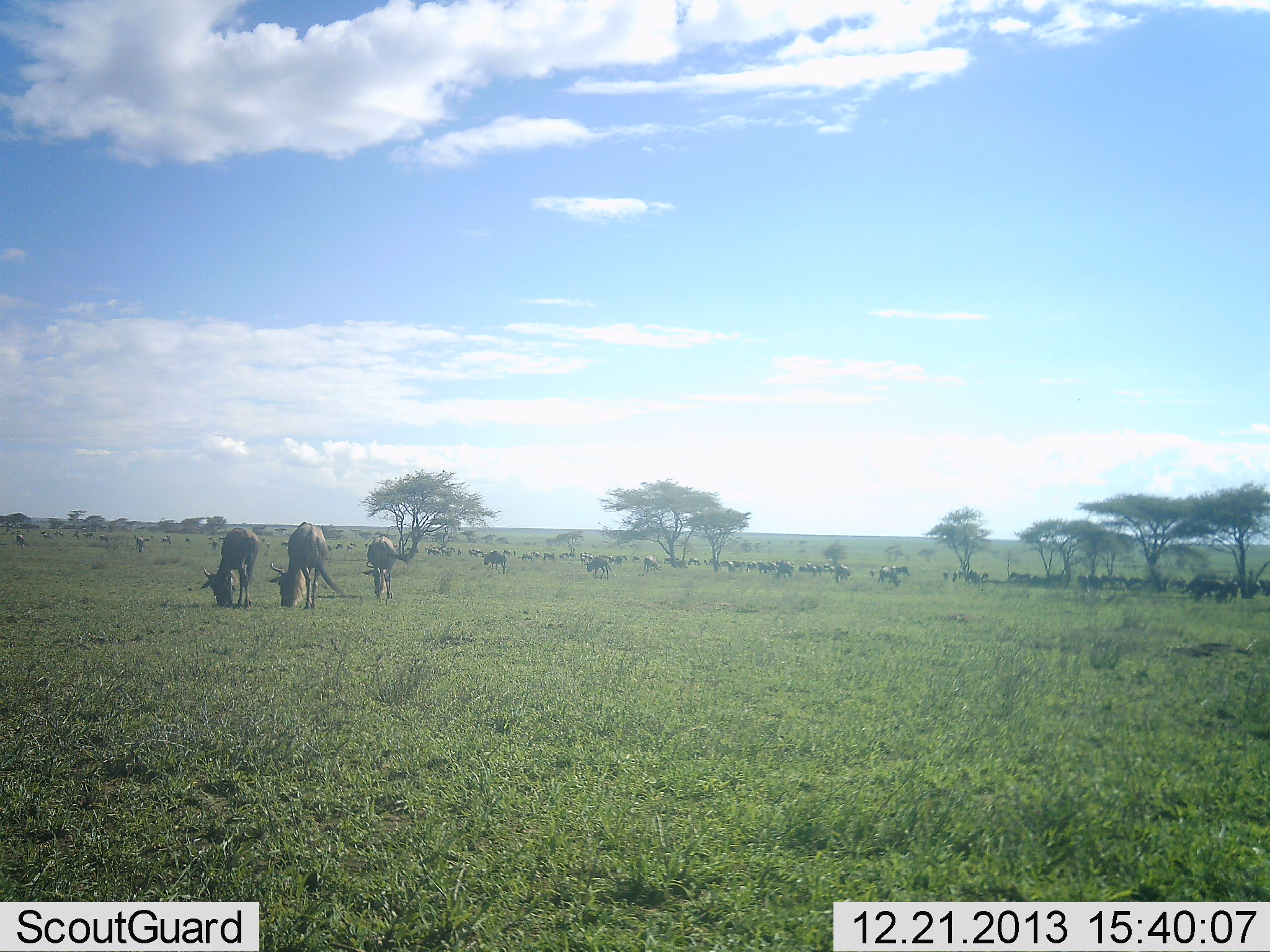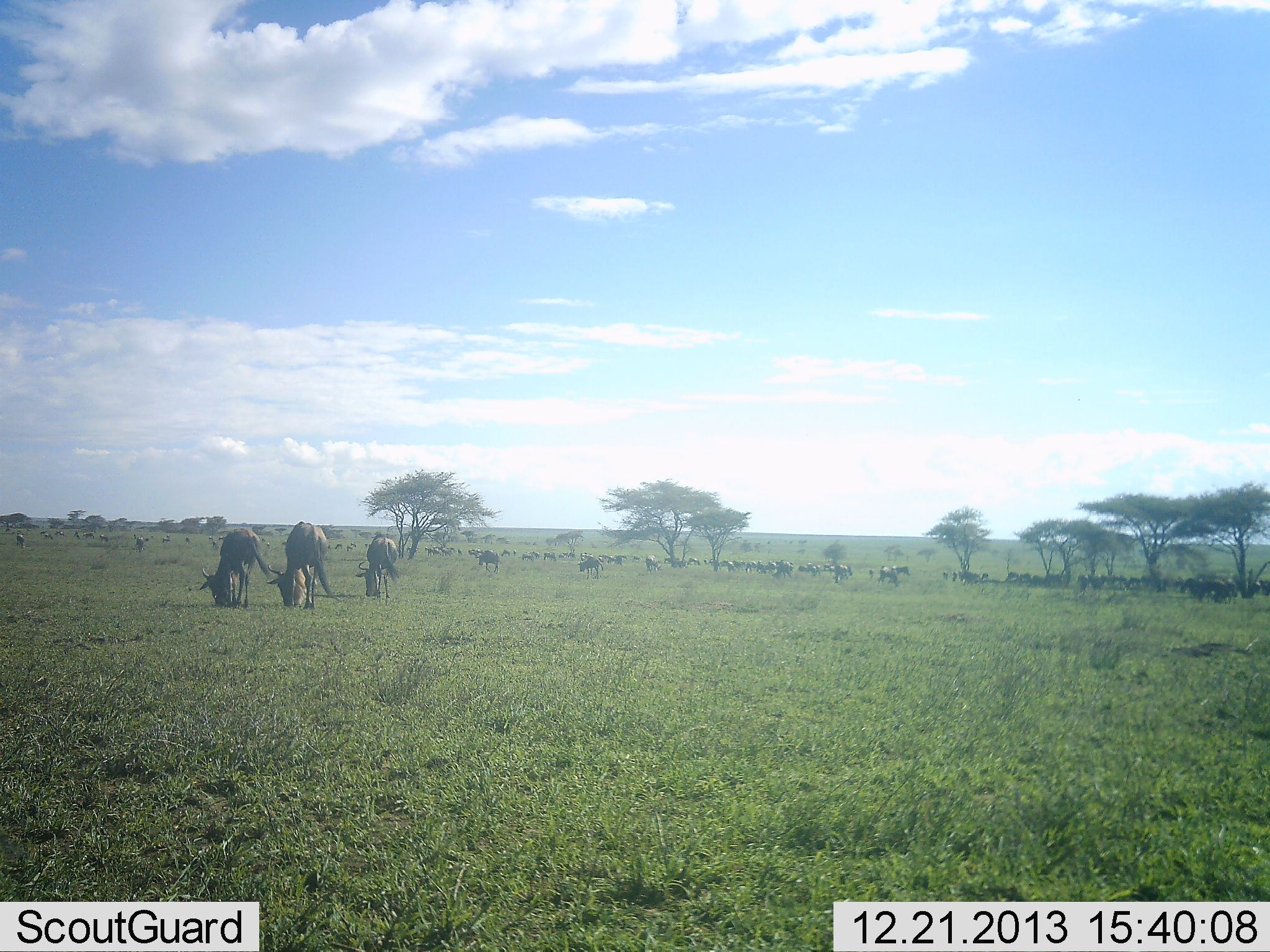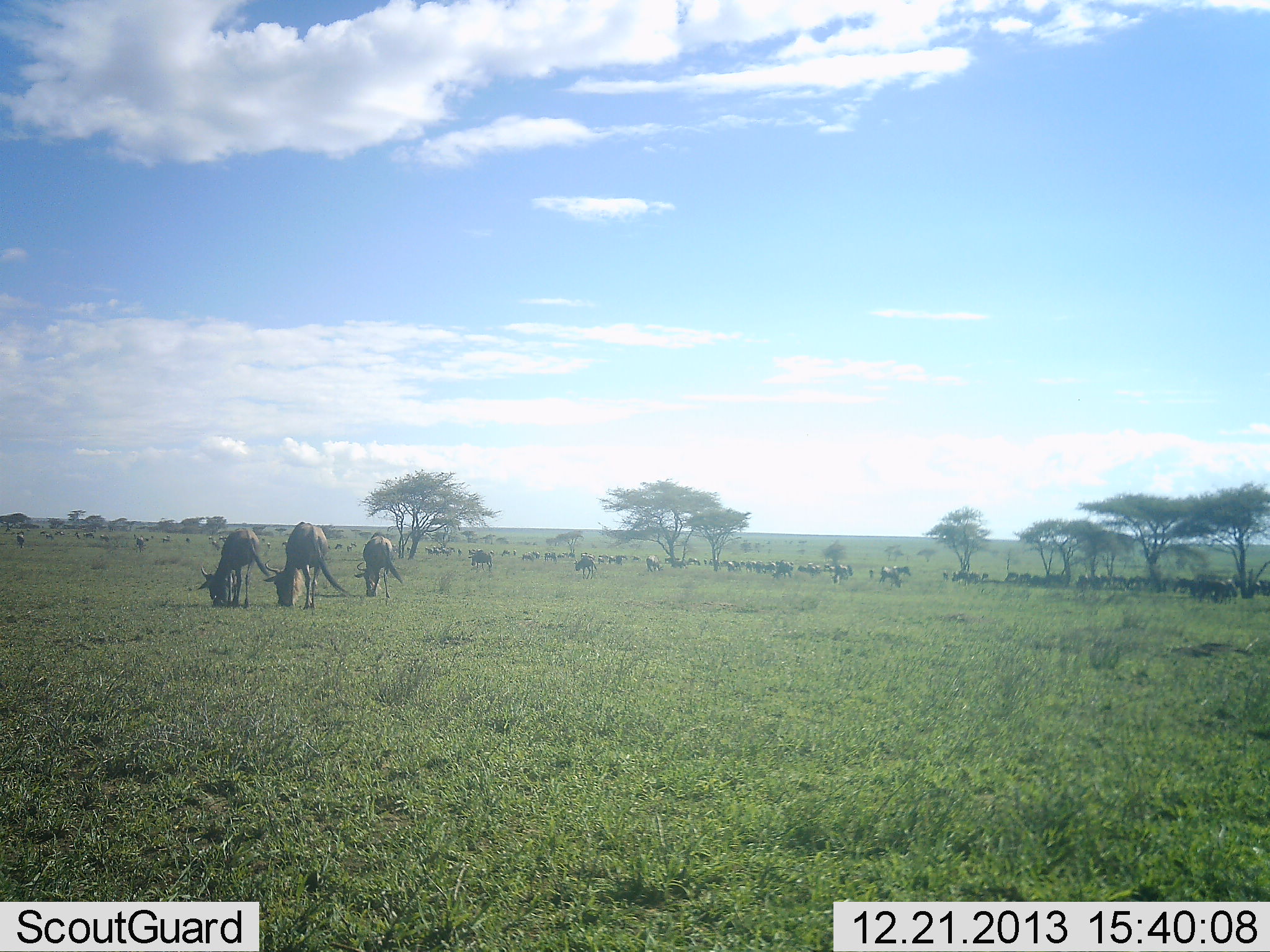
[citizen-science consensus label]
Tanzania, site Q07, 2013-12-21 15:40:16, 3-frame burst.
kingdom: Animalia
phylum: Chordata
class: Mammalia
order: Artiodactyla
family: Bovidae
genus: Connochaetes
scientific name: Connochaetes taurinus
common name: blue wildebeest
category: wildebeest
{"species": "wildebeest (blue wildebeest) (Connochaetes taurinus)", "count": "11-50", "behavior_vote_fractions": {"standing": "50%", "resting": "0%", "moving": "60%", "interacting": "0%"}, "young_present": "0%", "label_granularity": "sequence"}